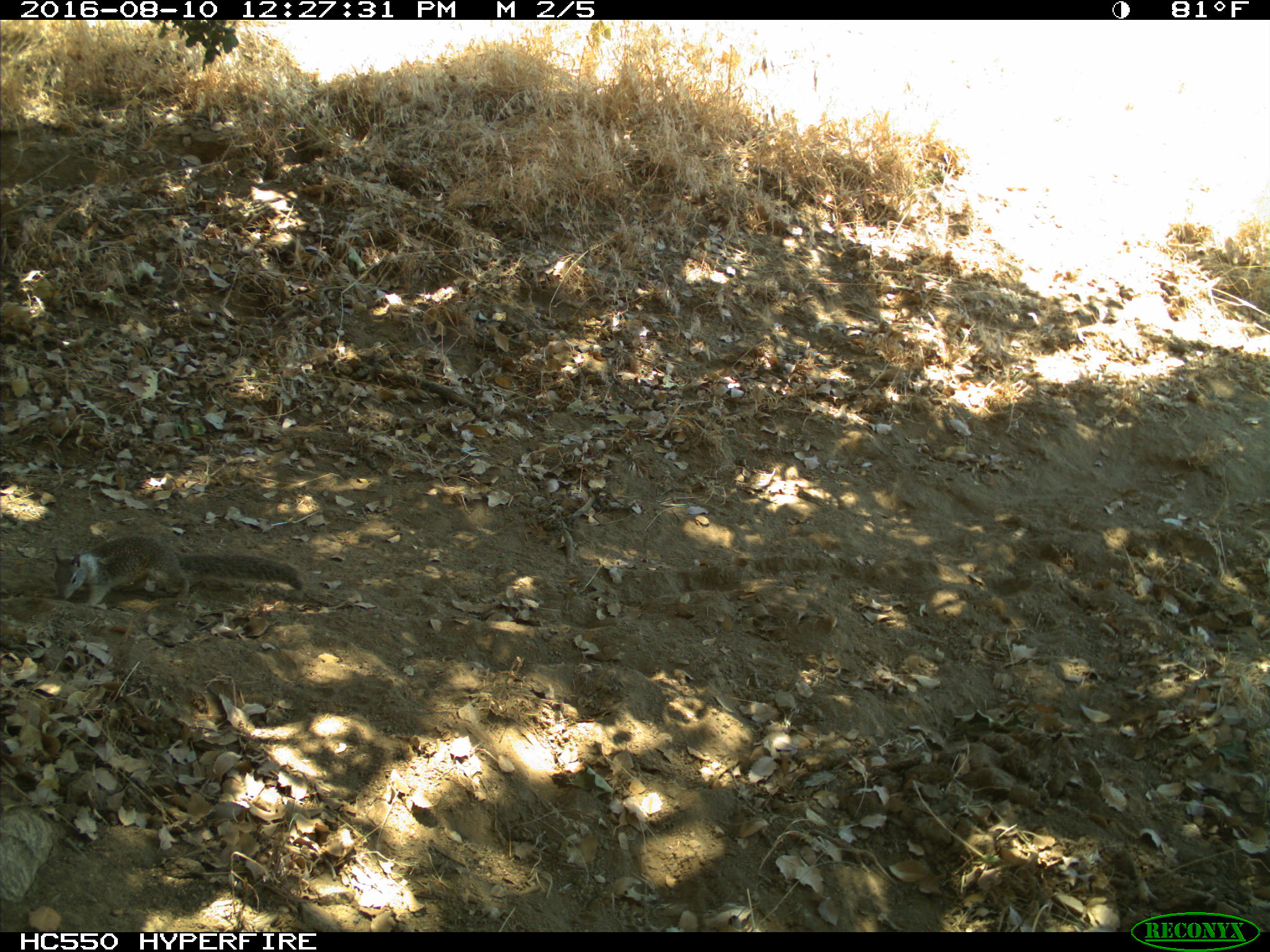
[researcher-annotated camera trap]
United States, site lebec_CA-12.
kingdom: Animalia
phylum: Chordata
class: Mammalia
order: Rodentia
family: Sciuridae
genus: Otospermophilus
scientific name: Otospermophilus beecheyi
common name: california ground squirrel